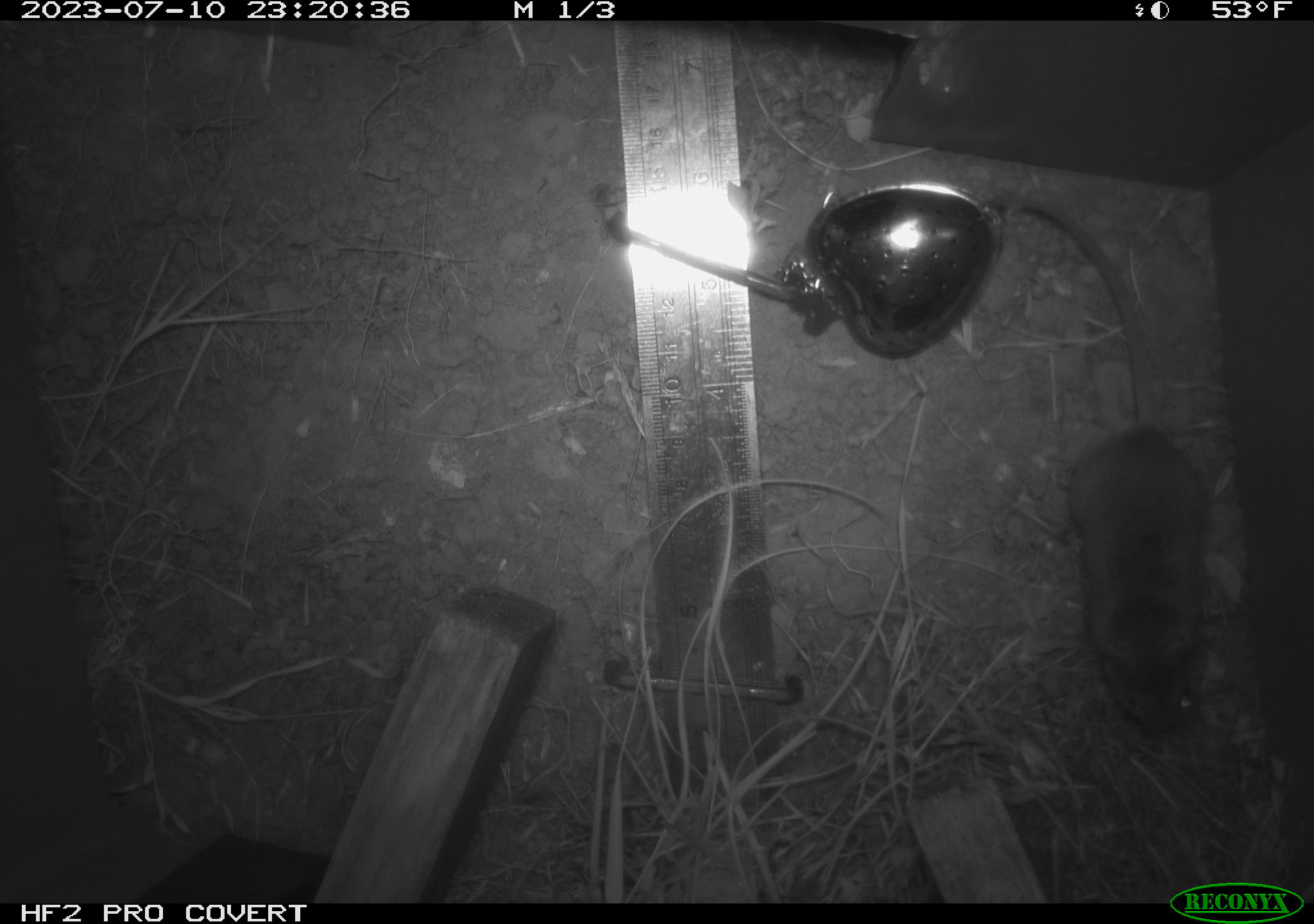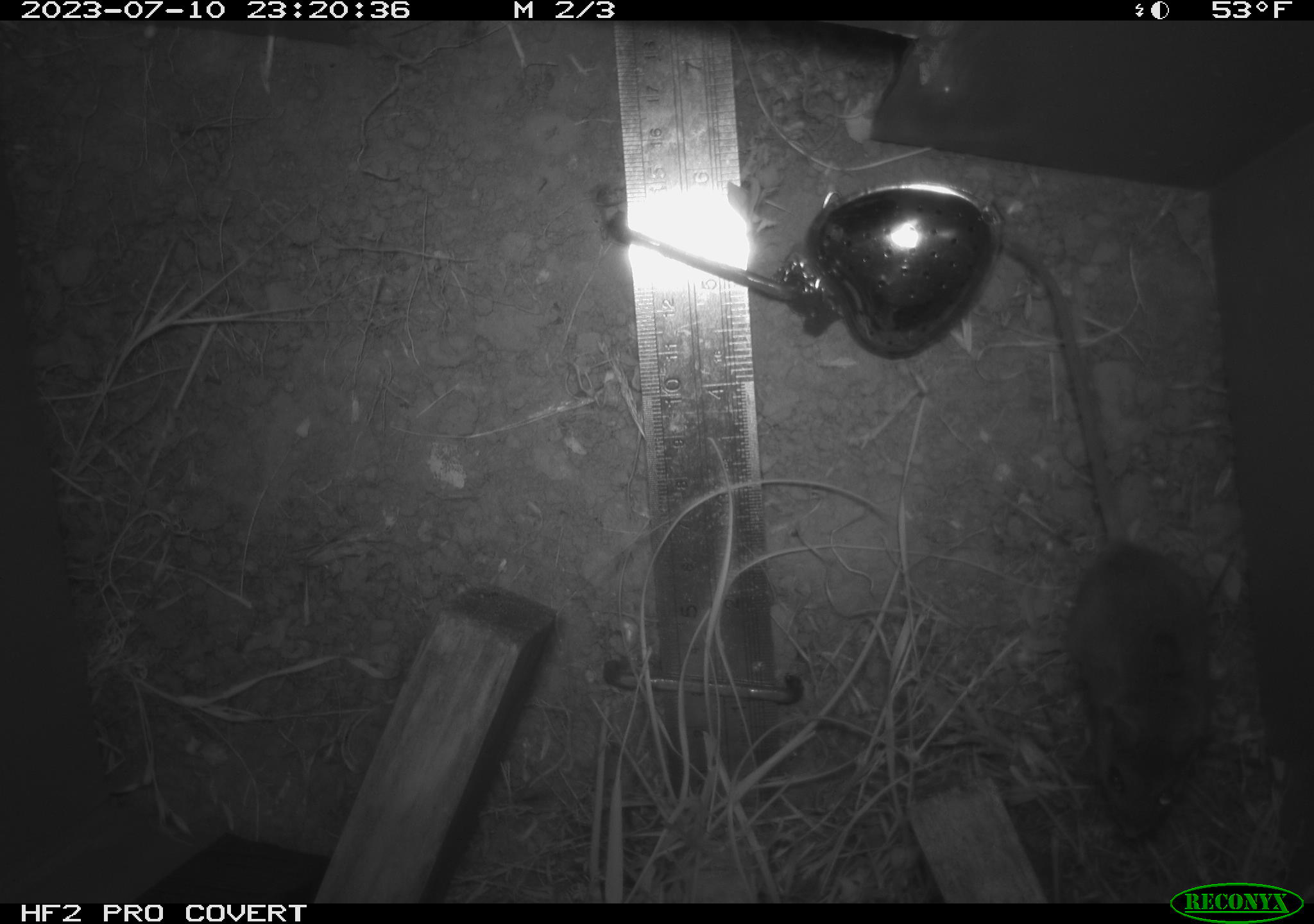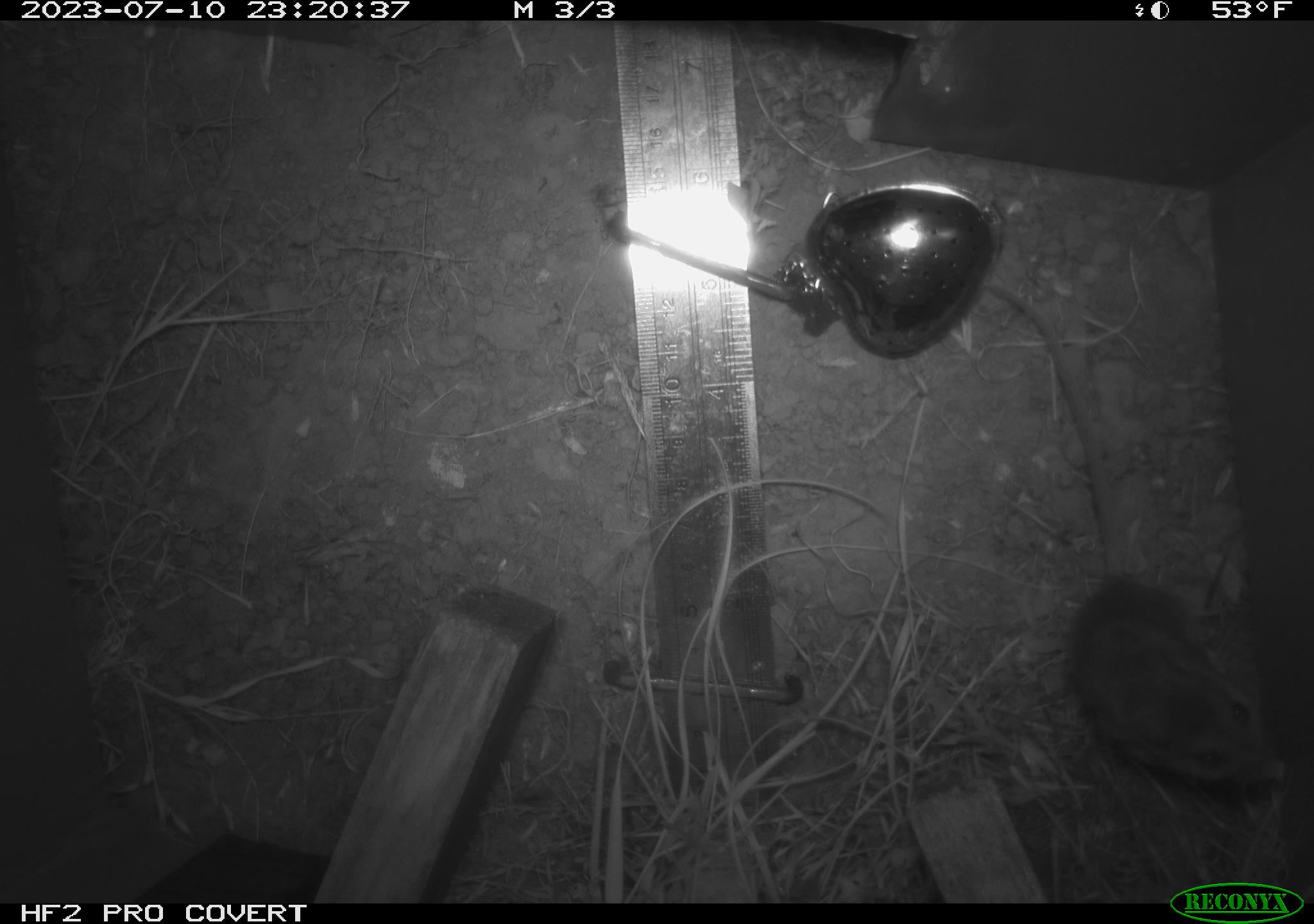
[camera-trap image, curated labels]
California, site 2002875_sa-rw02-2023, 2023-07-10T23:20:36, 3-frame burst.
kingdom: Animalia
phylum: Chordata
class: Mammalia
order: Rodentia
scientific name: Rodentia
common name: mouse species